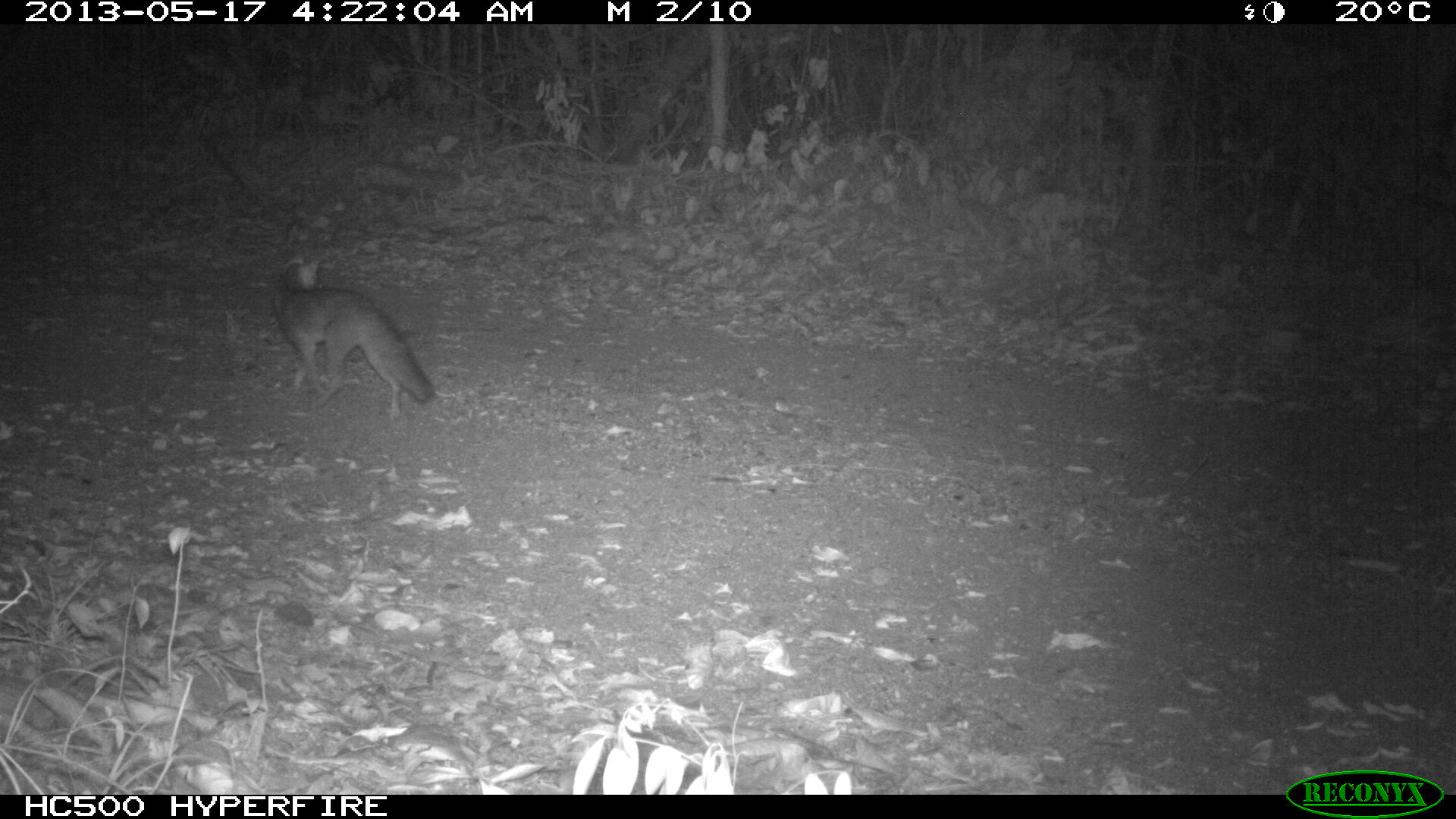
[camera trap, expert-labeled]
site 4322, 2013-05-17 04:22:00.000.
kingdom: Animalia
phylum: Chordata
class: Mammalia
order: Carnivora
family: Canidae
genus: Urocyon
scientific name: Urocyon cinereoargenteus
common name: gray fox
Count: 1.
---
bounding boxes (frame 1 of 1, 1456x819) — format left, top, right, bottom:
urocyon cinereoargenteus: 268, 249, 436, 420